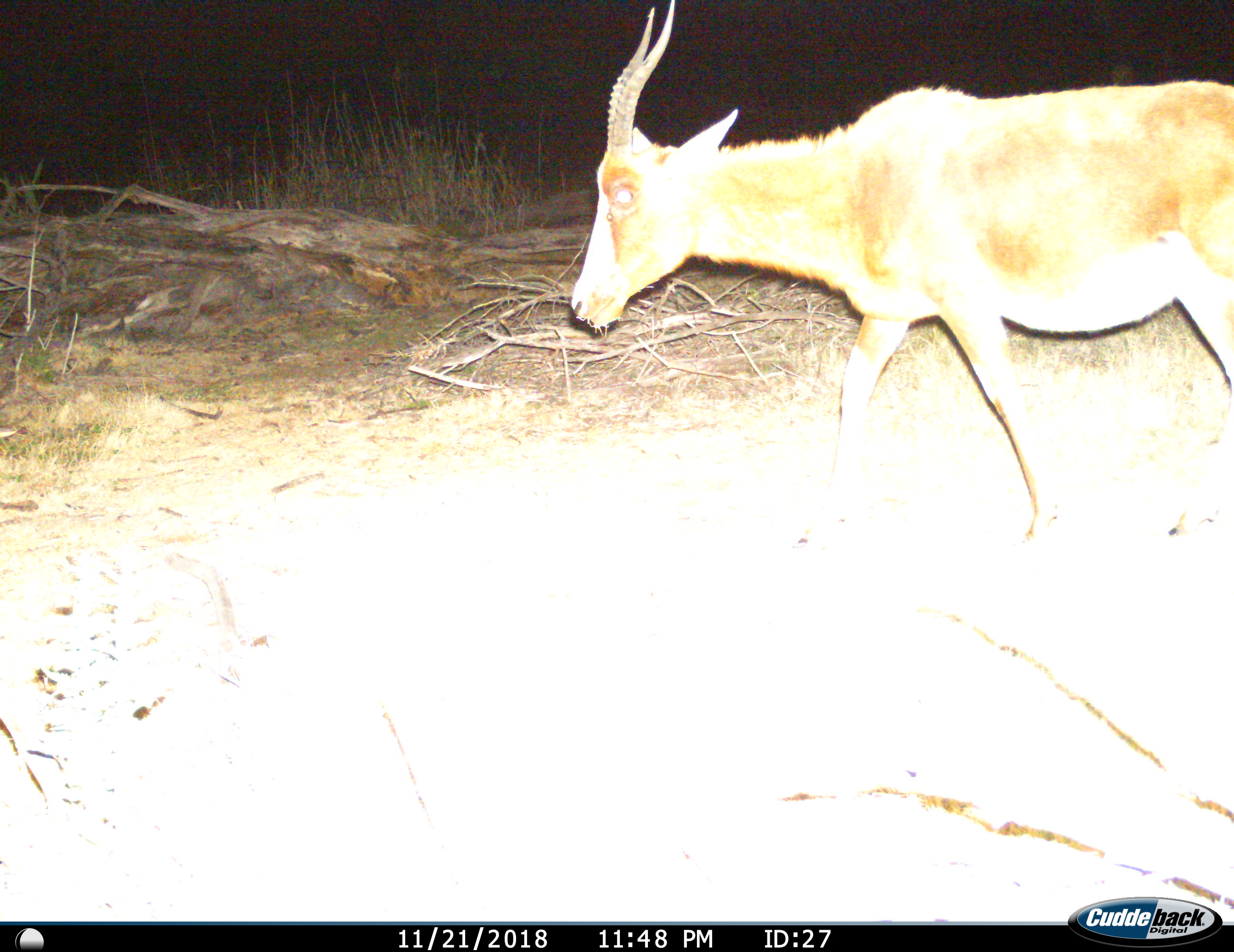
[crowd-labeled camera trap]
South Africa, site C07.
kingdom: Animalia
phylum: Chordata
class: Mammalia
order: Artiodactyla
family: Bovidae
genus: Damaliscus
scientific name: Damaliscus pygargus phillipsi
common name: blesbok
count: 1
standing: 12%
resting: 0%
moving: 100%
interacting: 0%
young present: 0%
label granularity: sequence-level